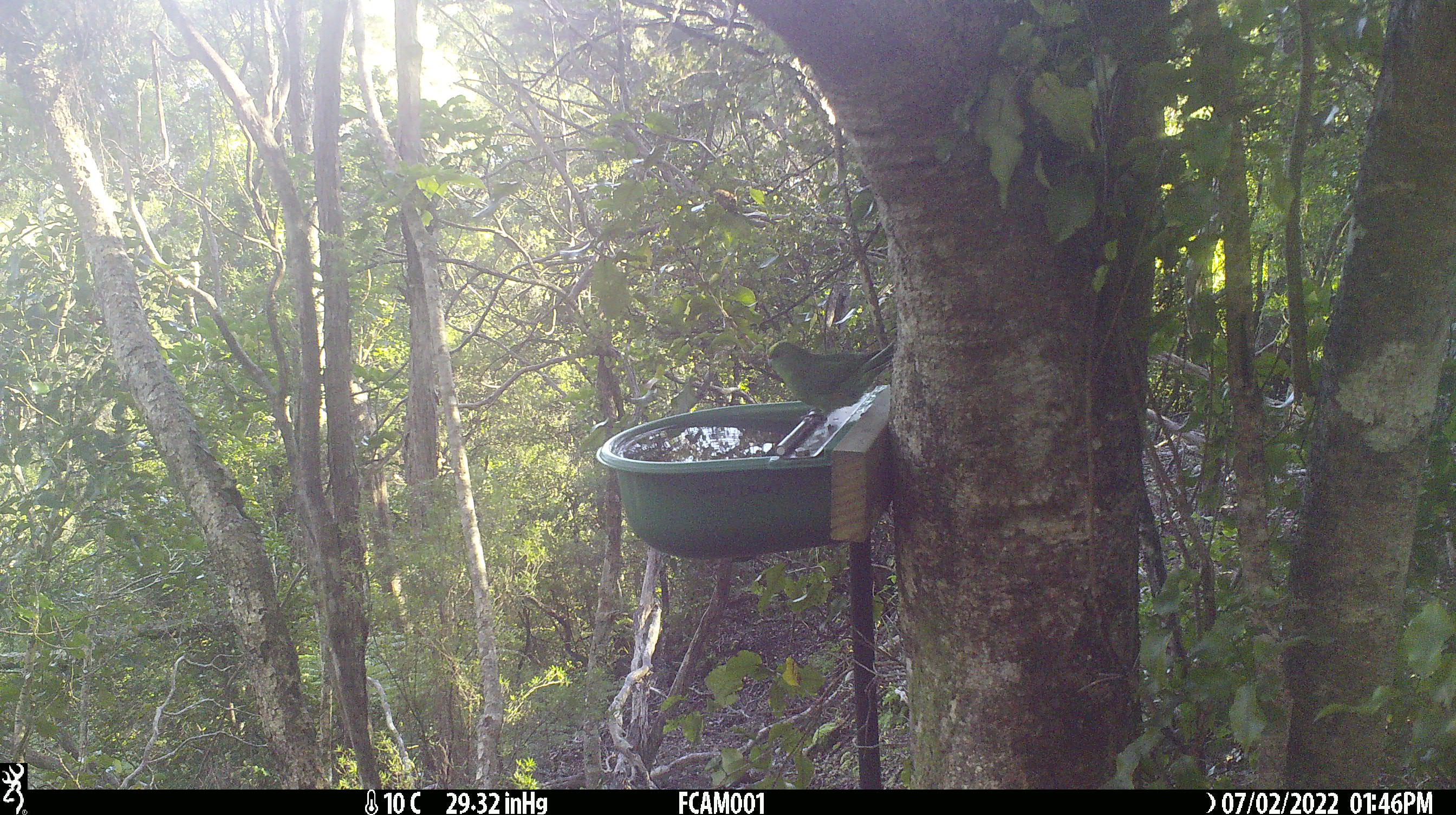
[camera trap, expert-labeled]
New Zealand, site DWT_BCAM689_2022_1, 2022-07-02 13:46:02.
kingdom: Animalia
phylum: Chordata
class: Aves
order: Psittaciformes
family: Psittaculidae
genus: Cyanoramphus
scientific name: Cyanoramphus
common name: parakeet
Parakeet (Cyanoramphus).